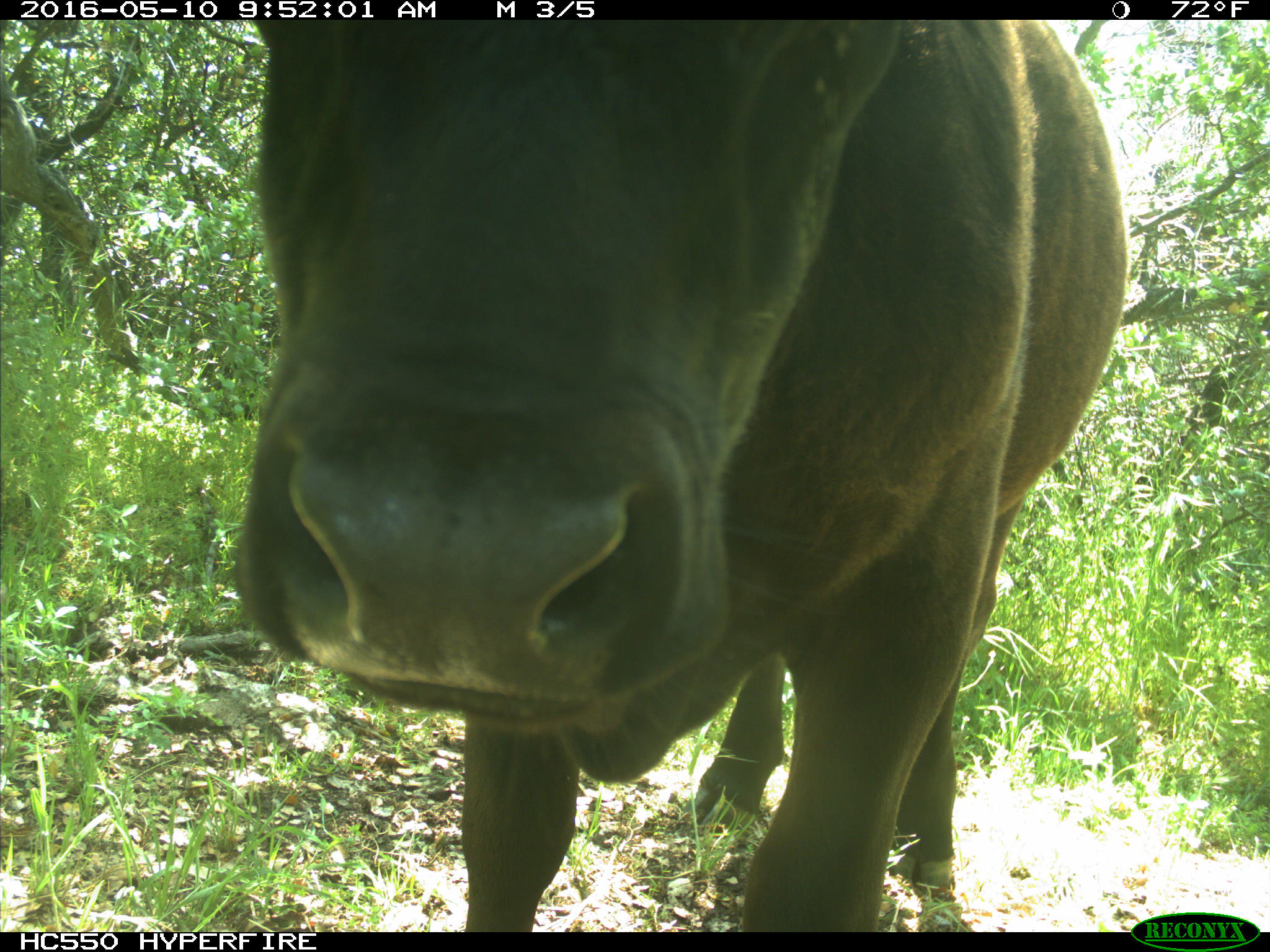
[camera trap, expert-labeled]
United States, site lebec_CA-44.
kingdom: Animalia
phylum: Chordata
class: Mammalia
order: Artiodactyla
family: Bovidae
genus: Bos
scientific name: Bos taurus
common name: domestic cow